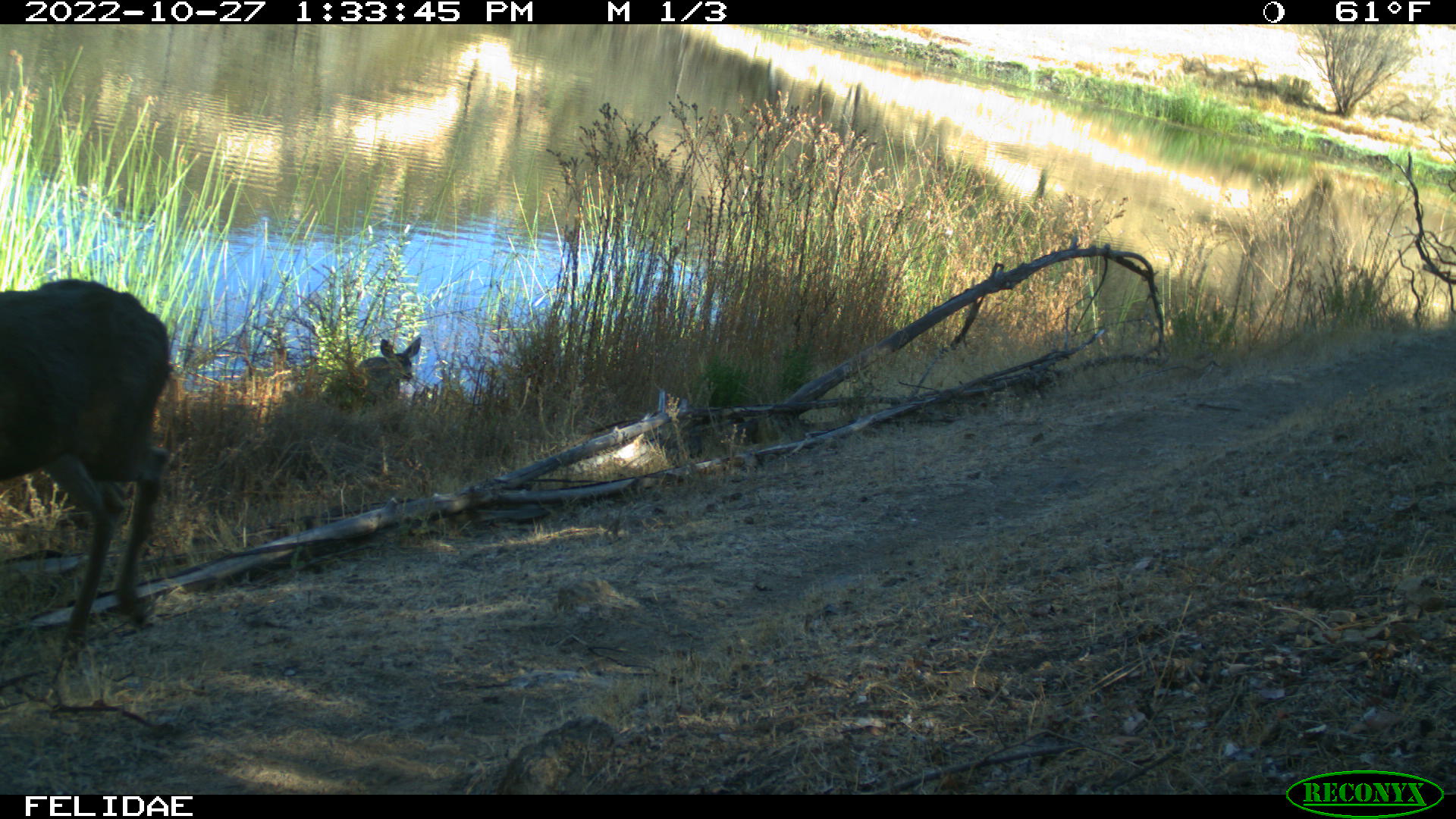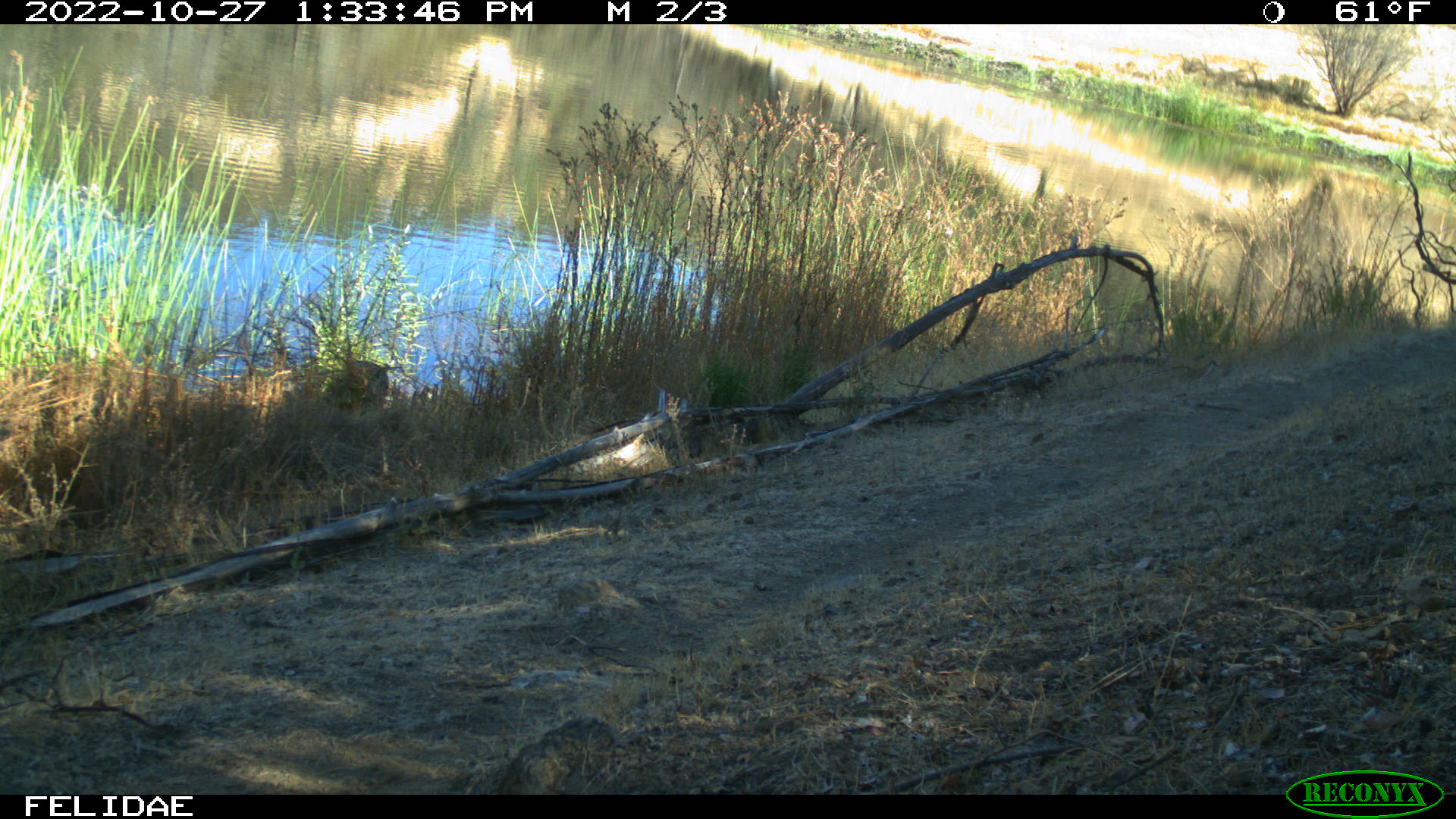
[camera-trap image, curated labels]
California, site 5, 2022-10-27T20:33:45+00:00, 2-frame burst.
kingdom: Animalia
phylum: Chordata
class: Mammalia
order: Artiodactyla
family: Cervidae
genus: Odocoileus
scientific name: Odocoileus hemionus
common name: mule deer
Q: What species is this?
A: Mule deer (Odocoileus hemionus).